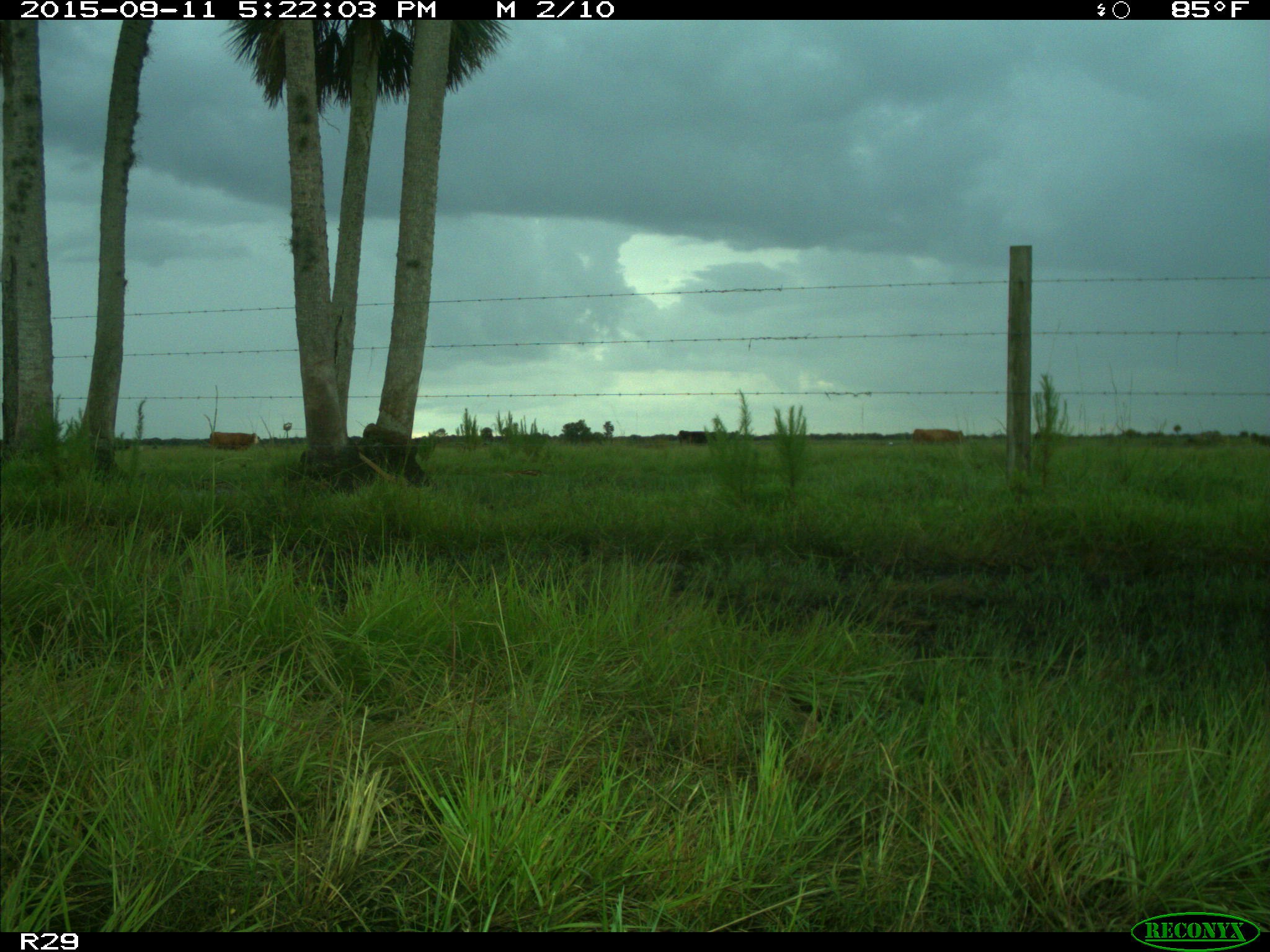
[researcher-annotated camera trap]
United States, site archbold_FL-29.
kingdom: Animalia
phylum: Chordata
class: Mammalia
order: Artiodactyla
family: Bovidae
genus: Bos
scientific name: Bos taurus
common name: domestic cow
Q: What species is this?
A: Bos taurus (domestic cow).